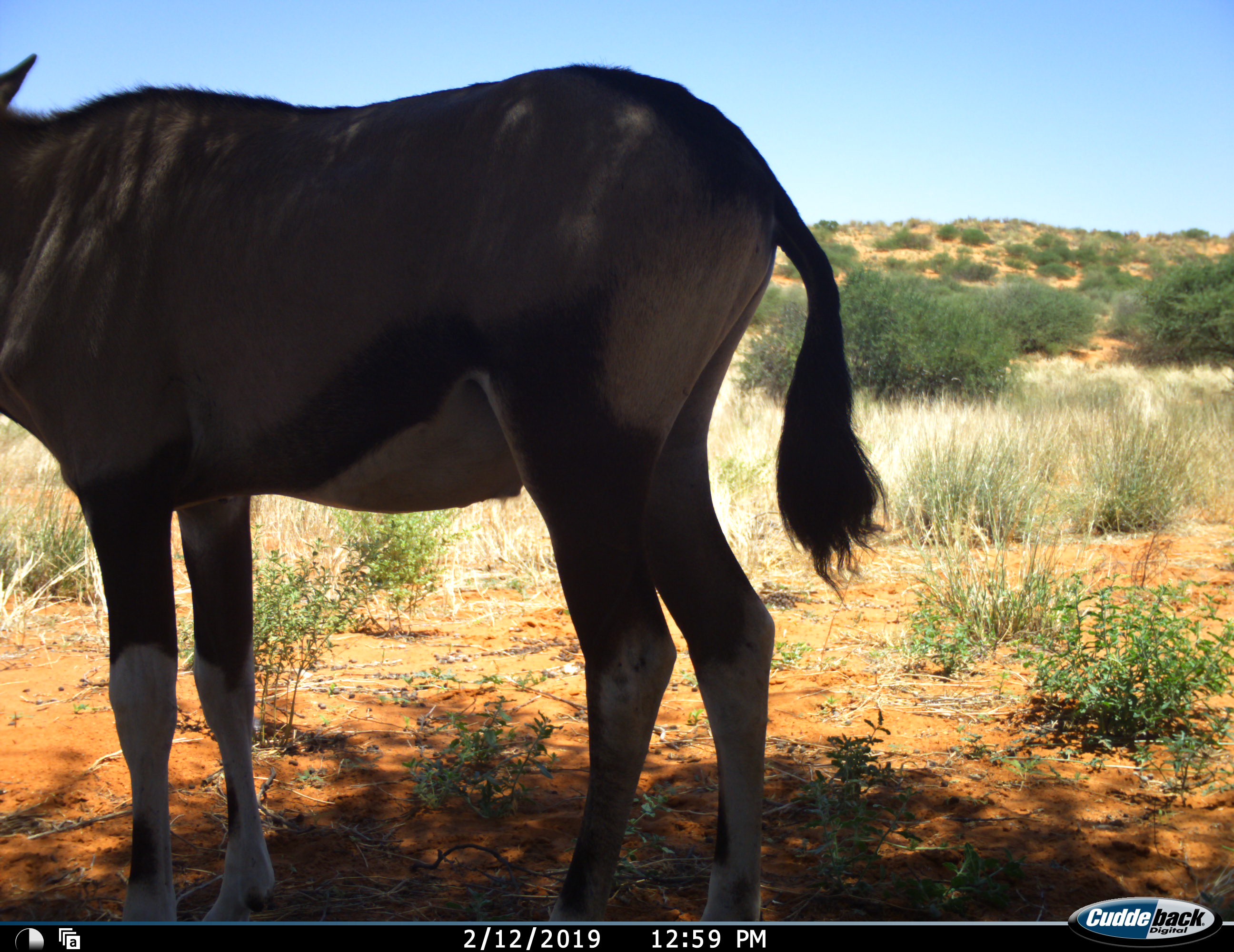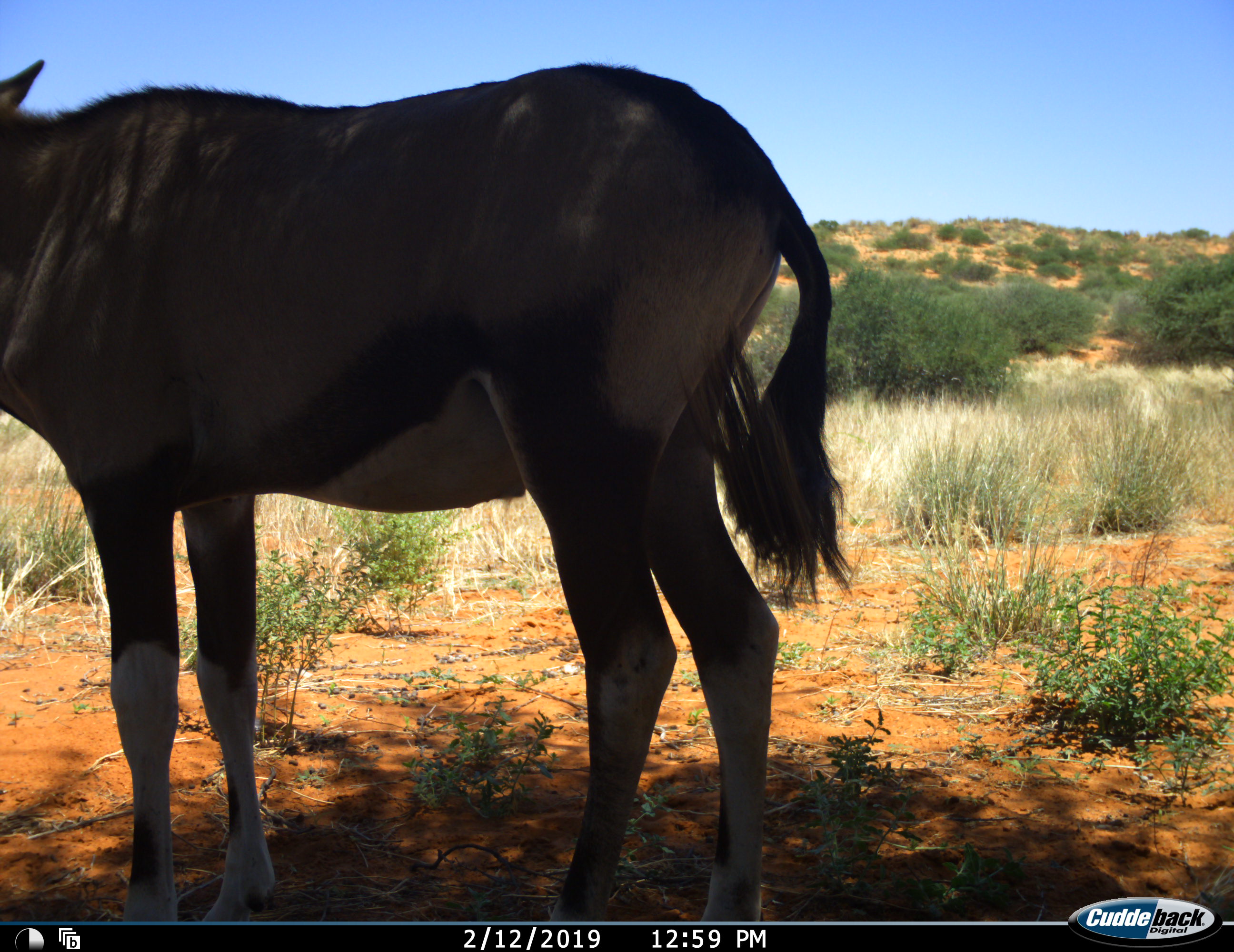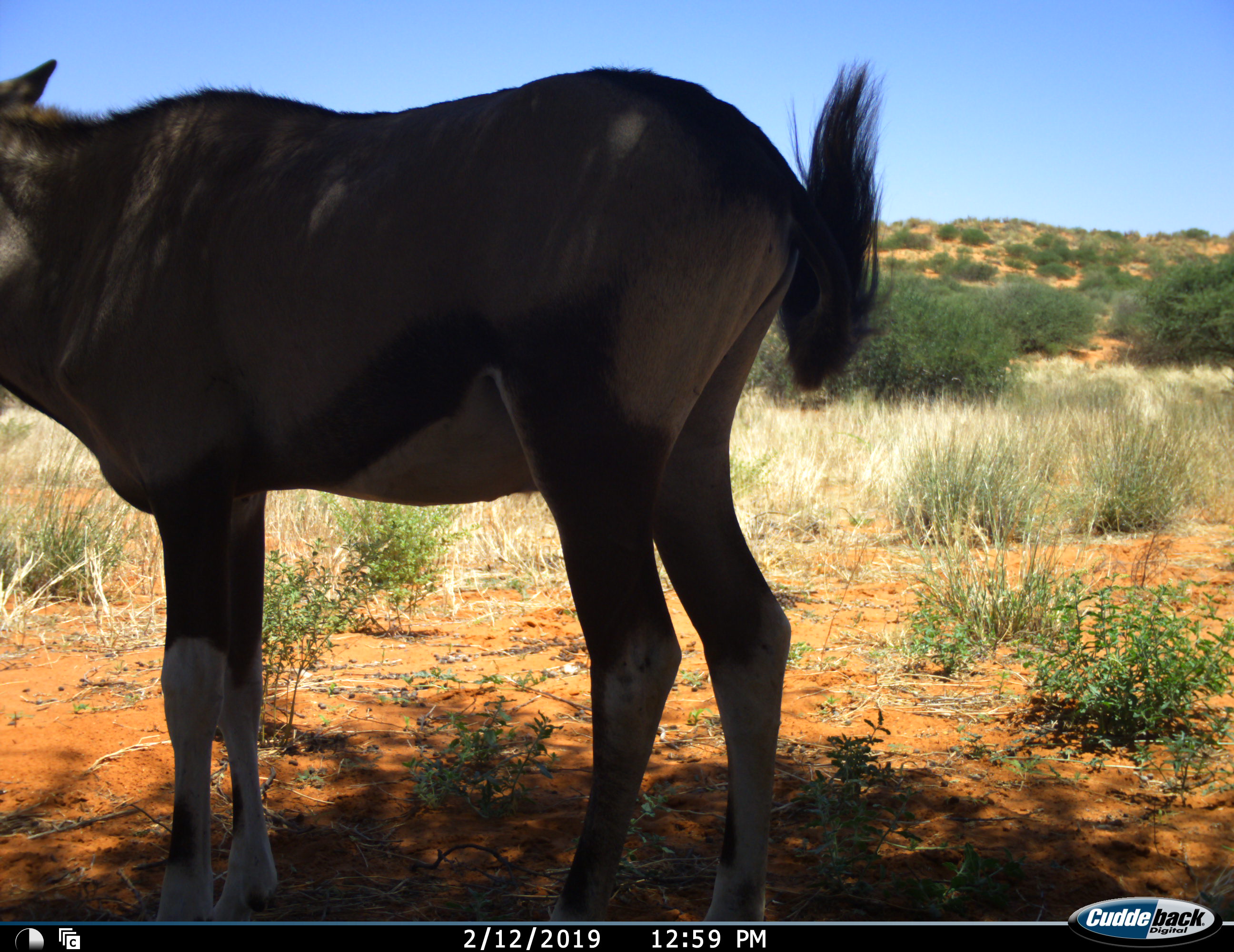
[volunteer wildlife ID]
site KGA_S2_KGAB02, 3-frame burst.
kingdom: Animalia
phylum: Chordata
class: Mammalia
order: Artiodactyla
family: Bovidae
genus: Oryx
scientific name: Oryx gazella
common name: gemsbok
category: oryx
Oryx (gemsbok) (Oryx gazella), count 1. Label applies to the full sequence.